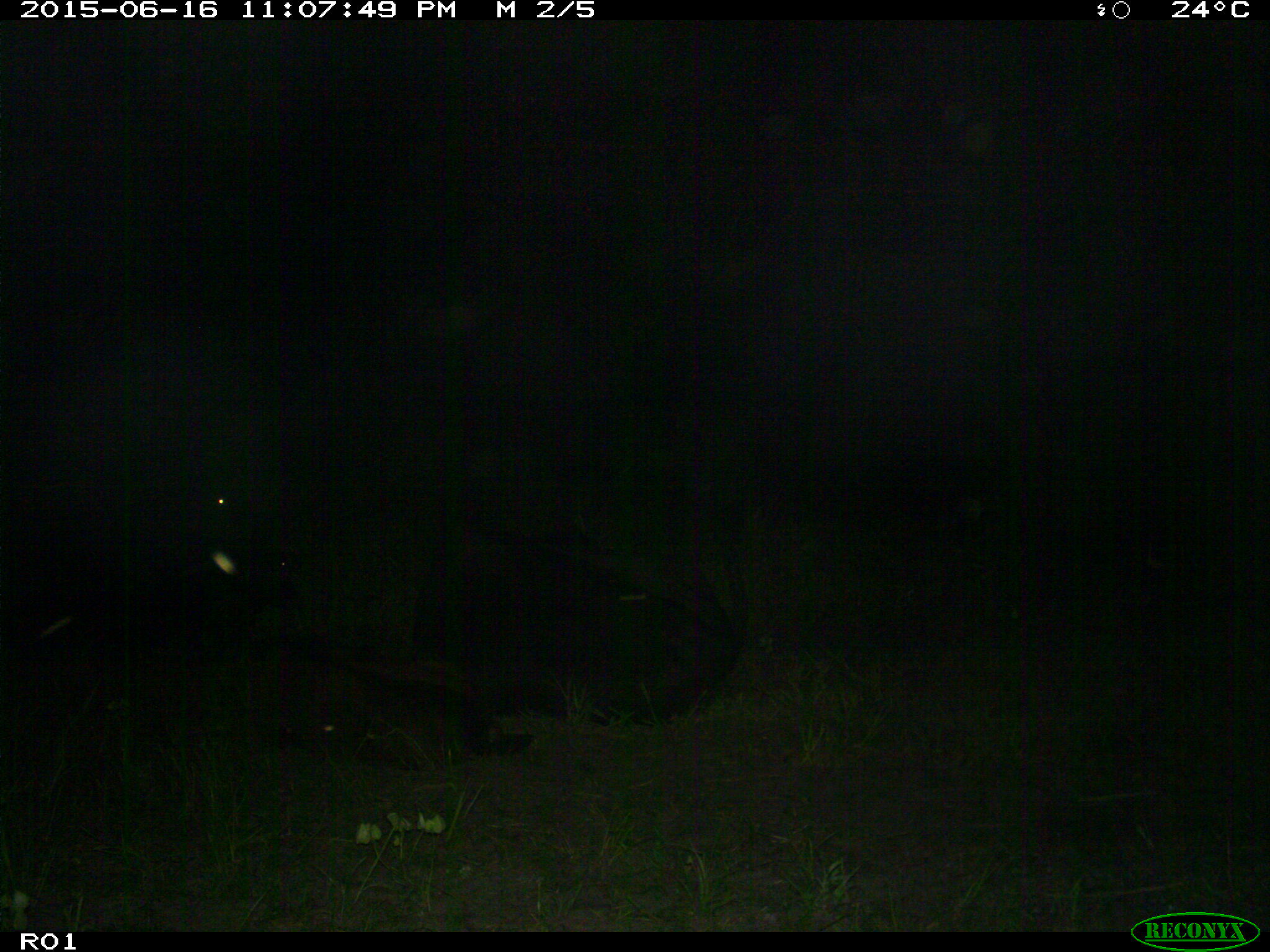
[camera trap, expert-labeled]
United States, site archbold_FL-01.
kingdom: Animalia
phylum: Chordata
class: Mammalia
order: Artiodactyla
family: Bovidae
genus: Bos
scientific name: Bos taurus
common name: domestic cow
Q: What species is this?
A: Bos taurus (domestic cow).